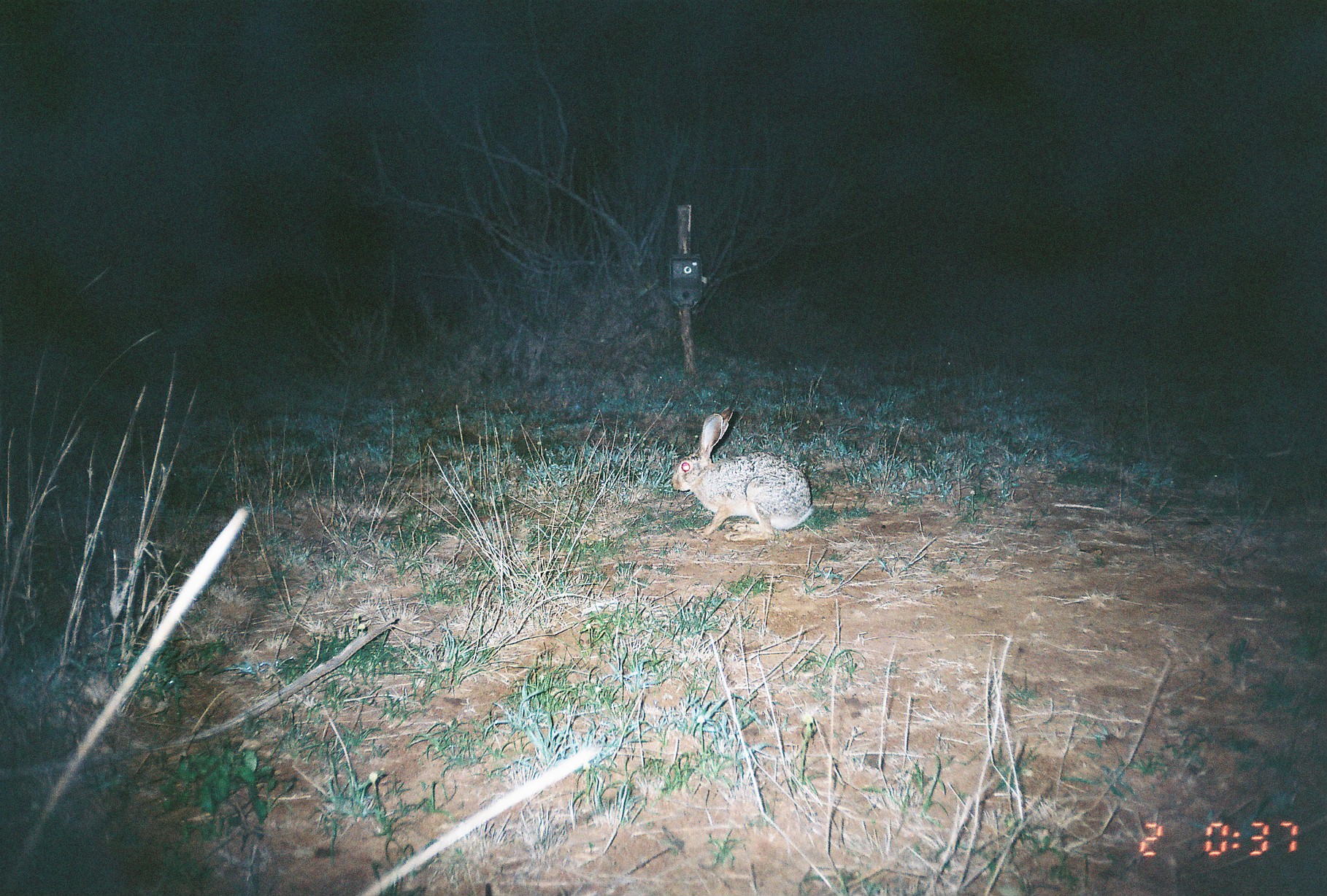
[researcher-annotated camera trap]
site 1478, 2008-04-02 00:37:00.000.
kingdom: Animalia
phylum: Chordata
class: Mammalia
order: Lagomorpha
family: Leporidae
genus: Lepus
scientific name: Lepus saxatilis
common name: scrub hare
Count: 1.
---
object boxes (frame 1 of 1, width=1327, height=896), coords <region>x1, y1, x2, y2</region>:
lepus saxatilis: <region>669, 406, 815, 541</region>